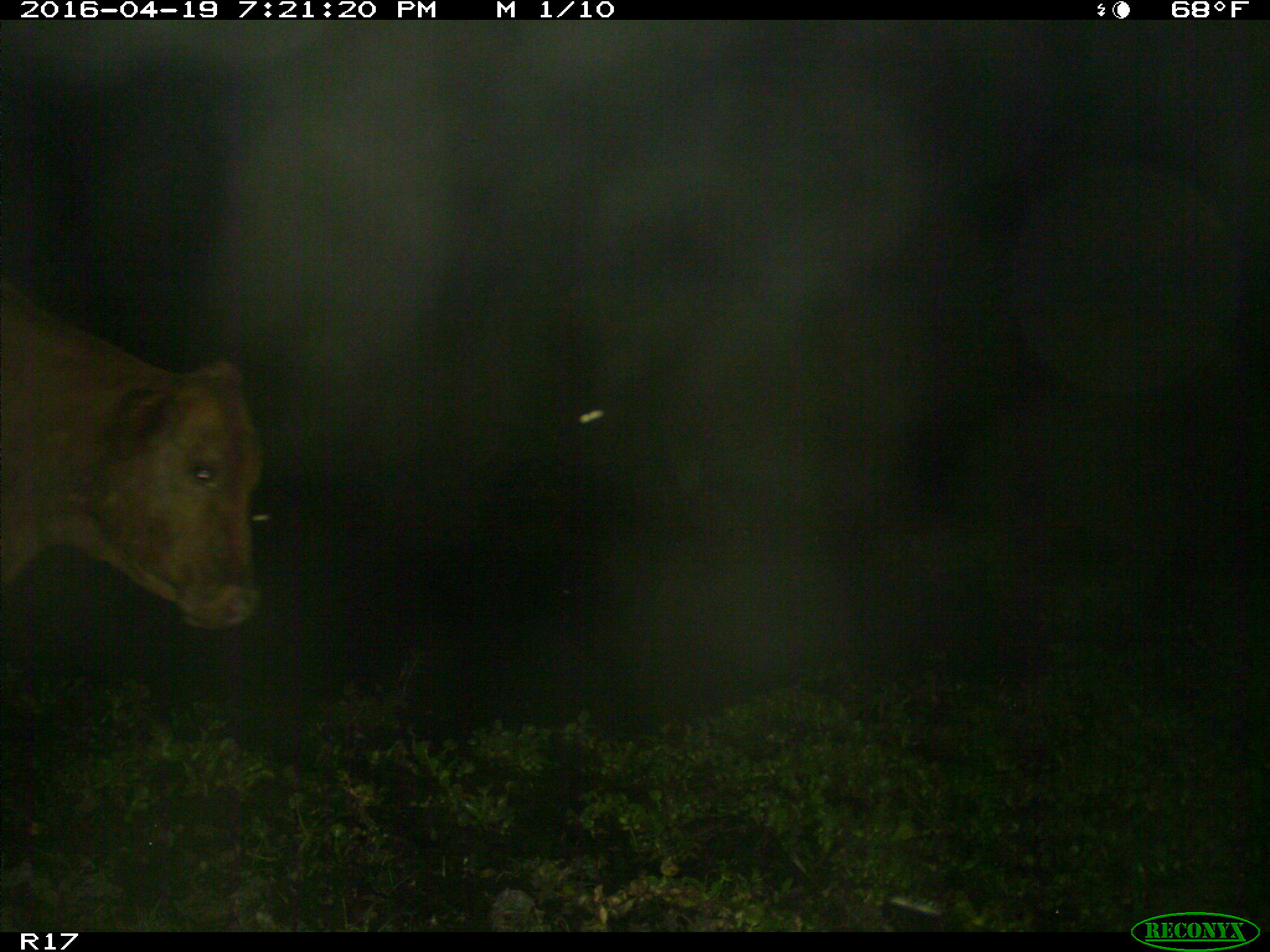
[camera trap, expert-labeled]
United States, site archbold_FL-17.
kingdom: Animalia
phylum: Chordata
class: Mammalia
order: Artiodactyla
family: Bovidae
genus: Bos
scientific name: Bos taurus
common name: domestic cow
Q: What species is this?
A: Bos taurus (domestic cow).